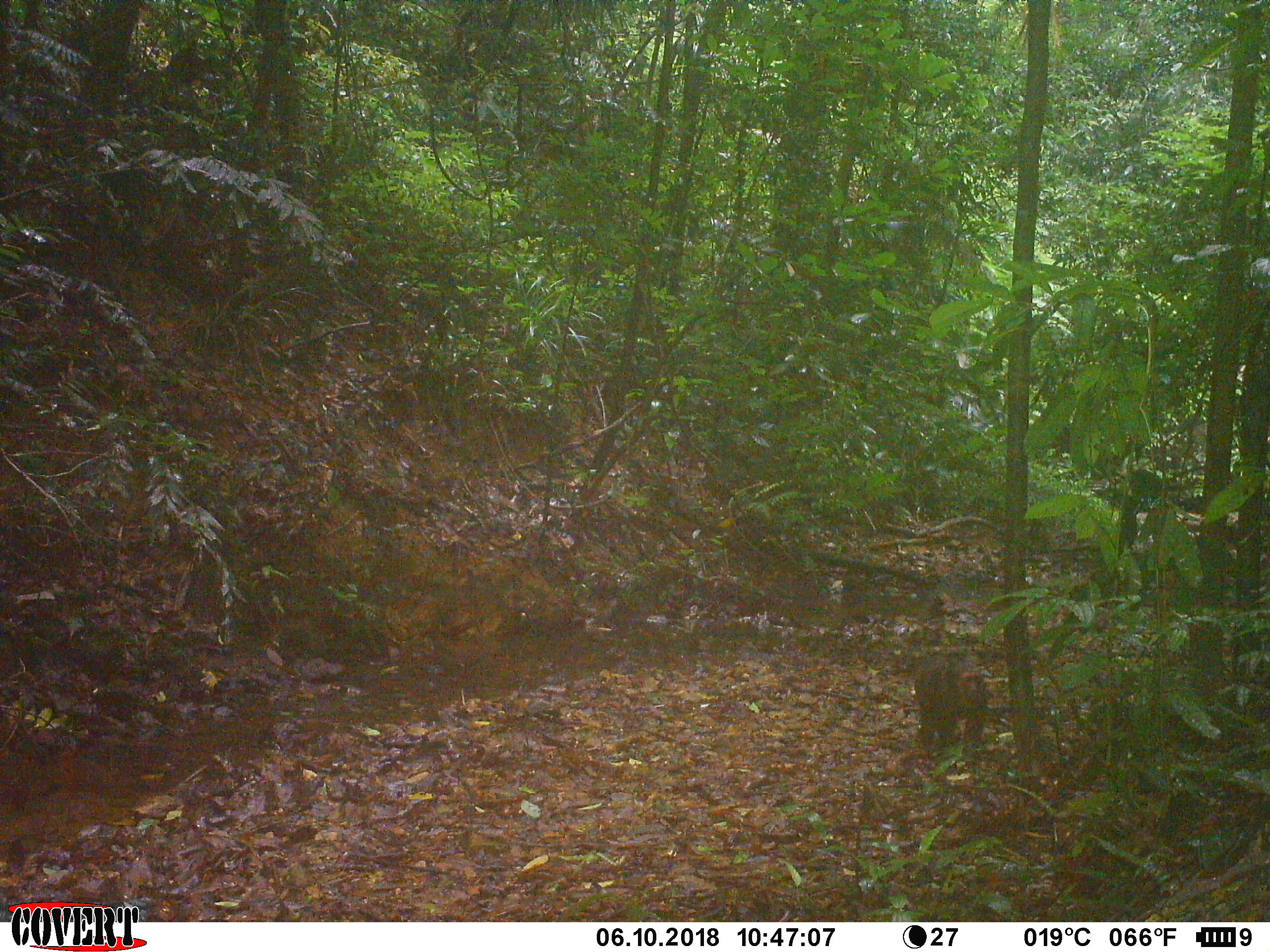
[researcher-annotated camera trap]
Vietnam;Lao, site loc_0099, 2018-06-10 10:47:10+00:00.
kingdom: Animalia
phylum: Chordata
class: Mammalia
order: Primates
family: Cercopithecidae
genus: Macaca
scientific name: Macaca arctoides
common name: stump-tailed macaque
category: stump tailed macaque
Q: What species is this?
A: Stump tailed macaque (stump-tailed macaque) (Macaca arctoides).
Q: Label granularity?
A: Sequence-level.